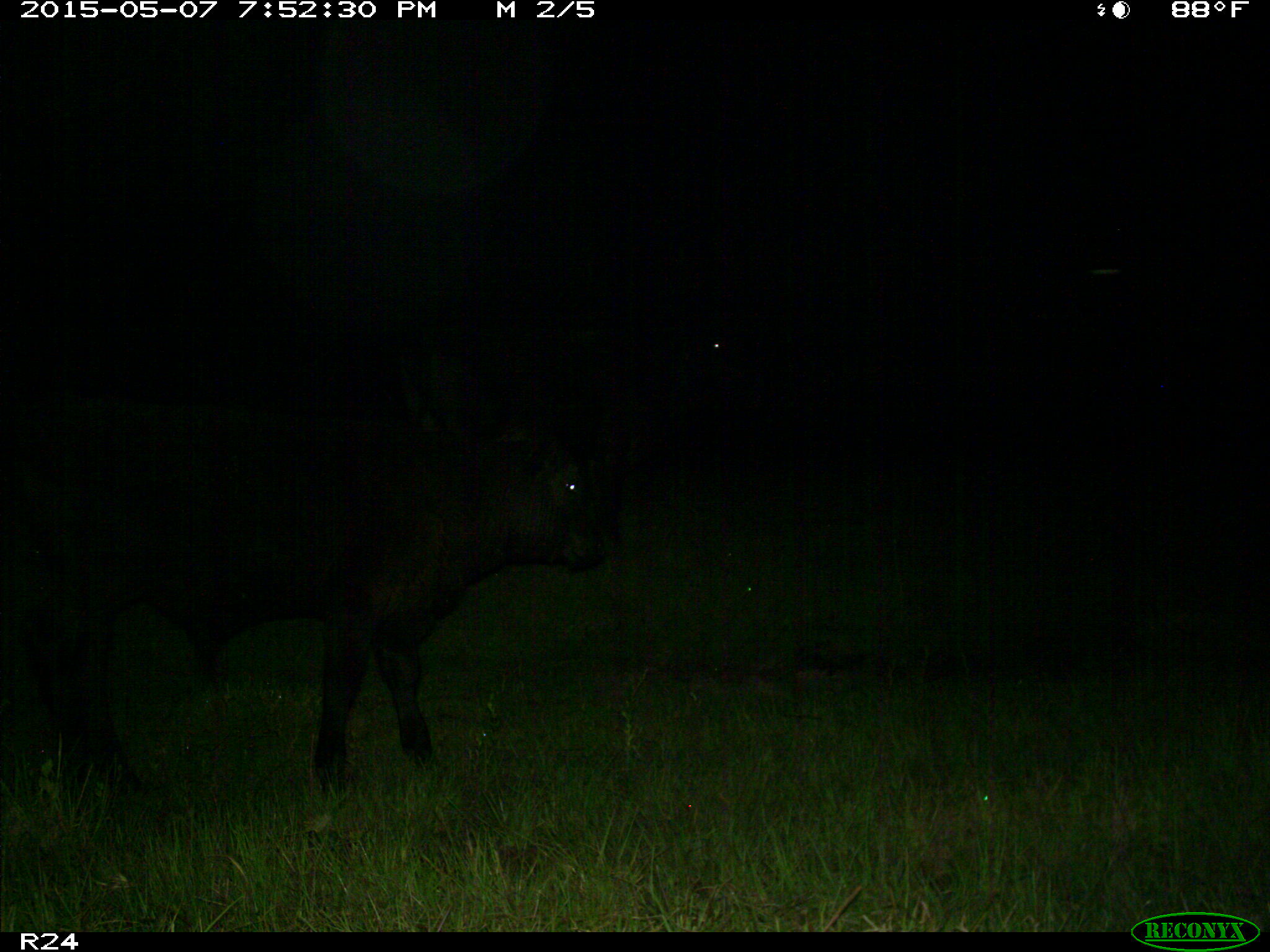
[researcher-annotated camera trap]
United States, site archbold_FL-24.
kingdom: Animalia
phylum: Chordata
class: Mammalia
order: Artiodactyla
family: Bovidae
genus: Bos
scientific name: Bos taurus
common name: domestic cow